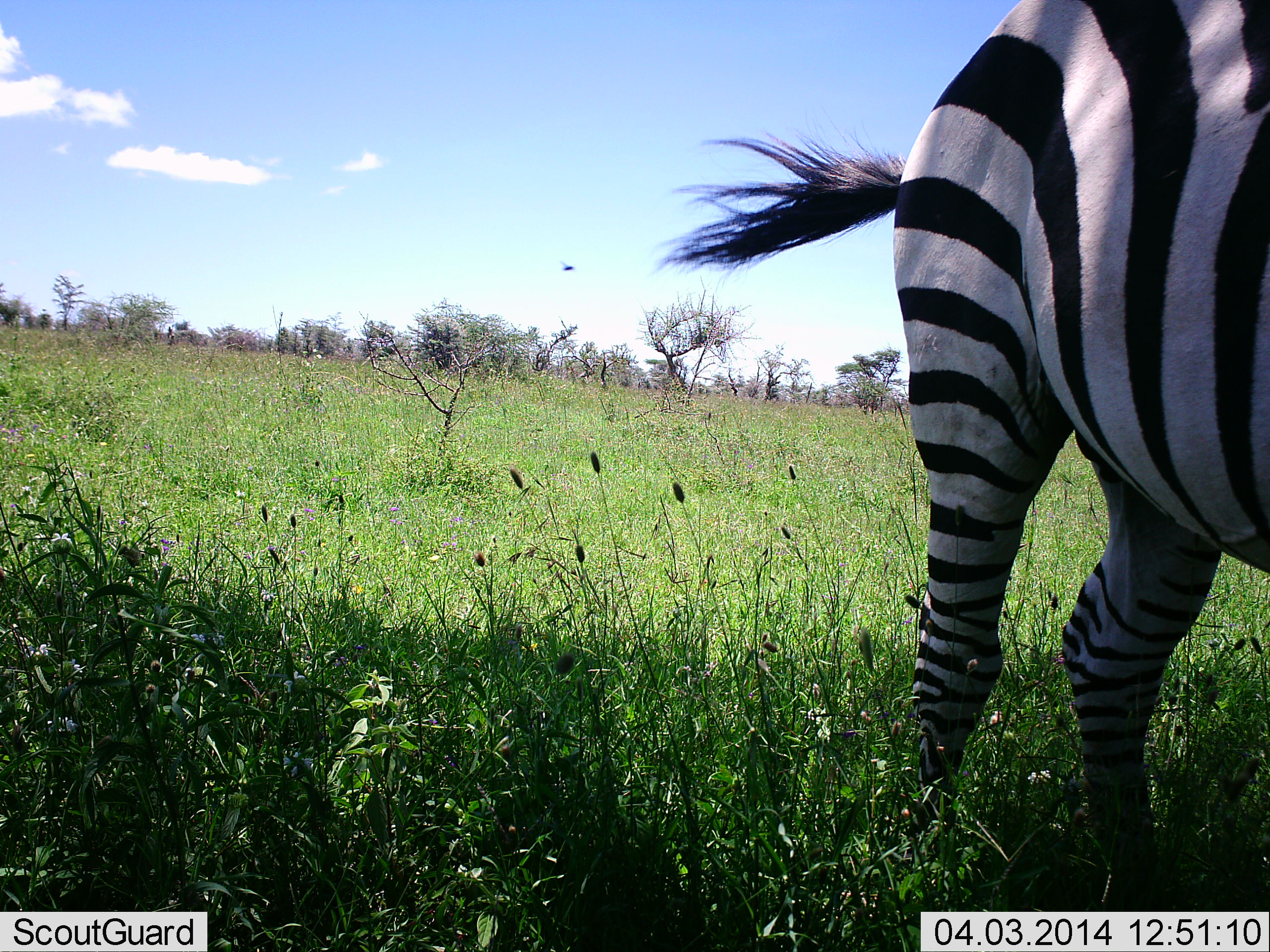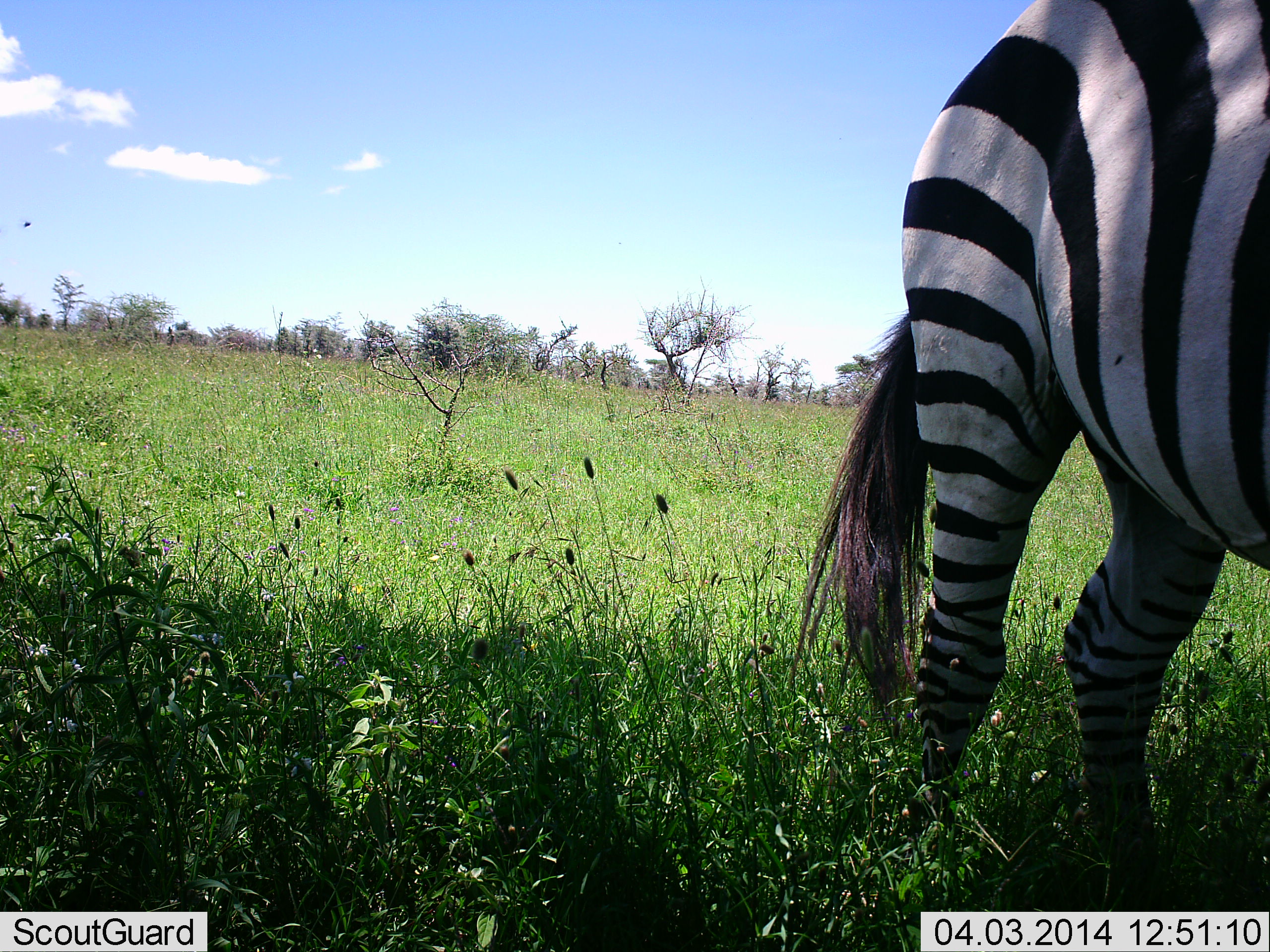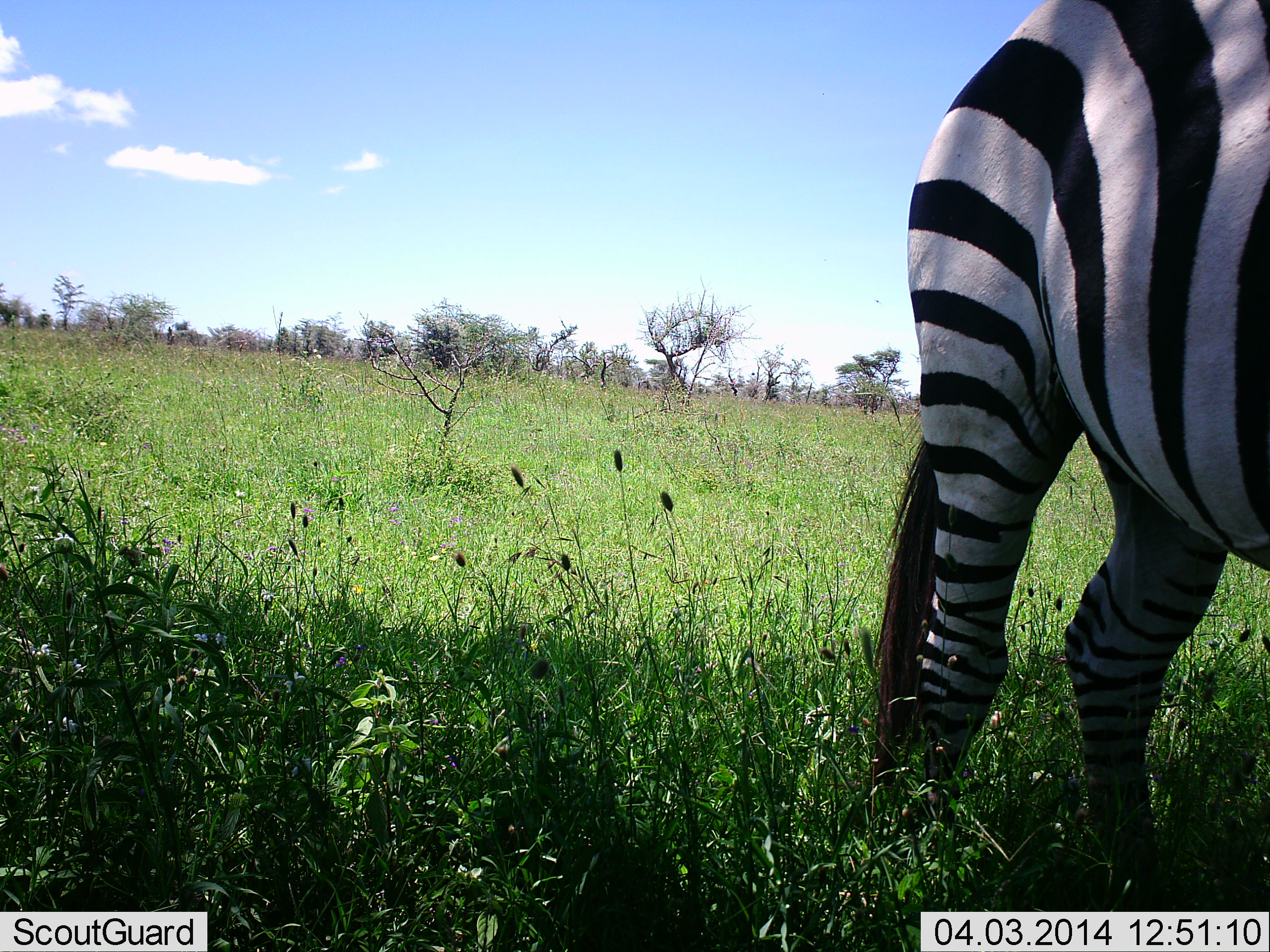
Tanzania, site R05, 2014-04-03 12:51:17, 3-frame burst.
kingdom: Animalia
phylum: Chordata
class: Mammalia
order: Perissodactyla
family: Equidae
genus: Equus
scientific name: Equus quagga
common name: plains zebra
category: zebra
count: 1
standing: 91%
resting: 0%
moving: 9%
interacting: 0%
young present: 0%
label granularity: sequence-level